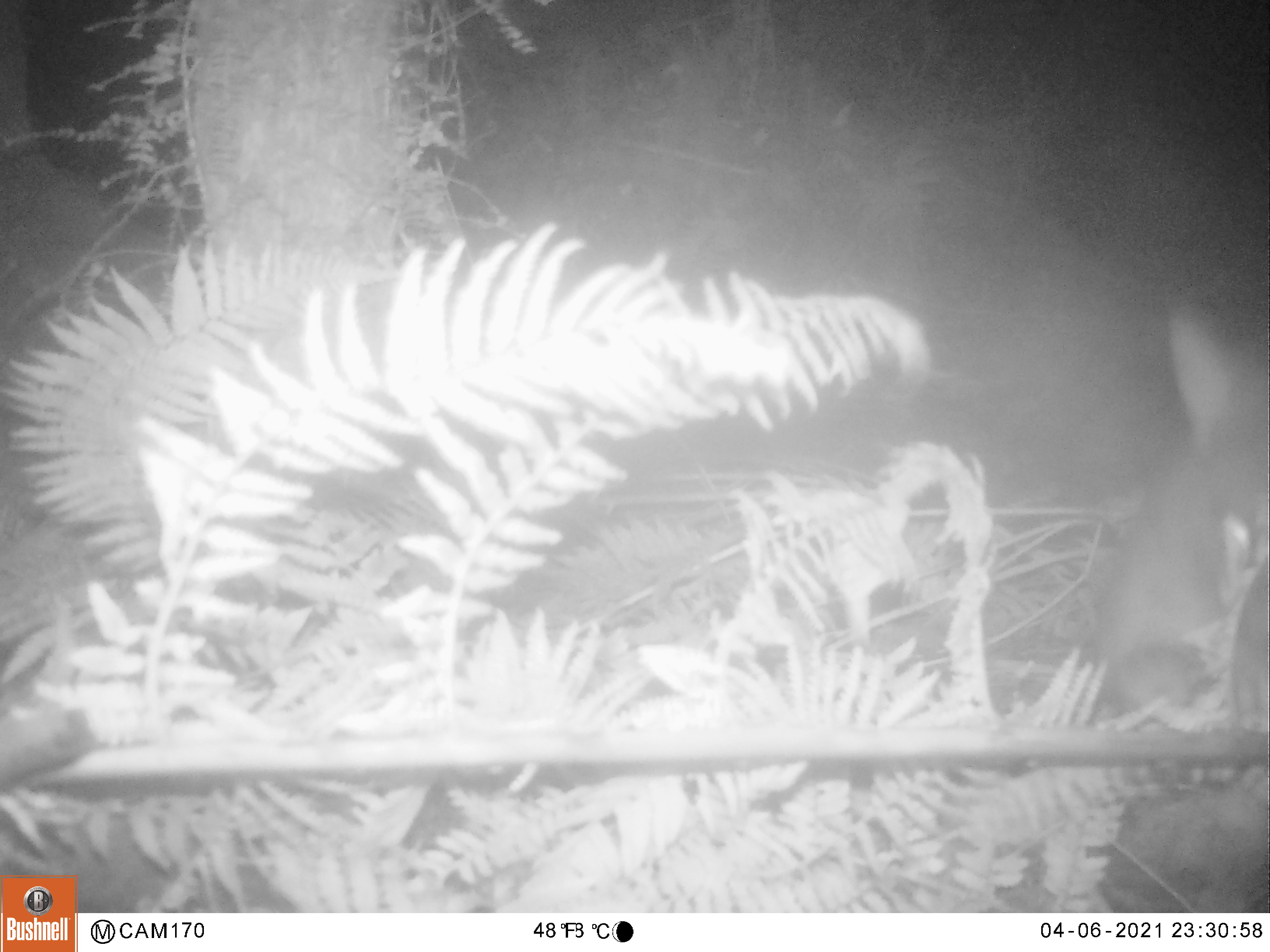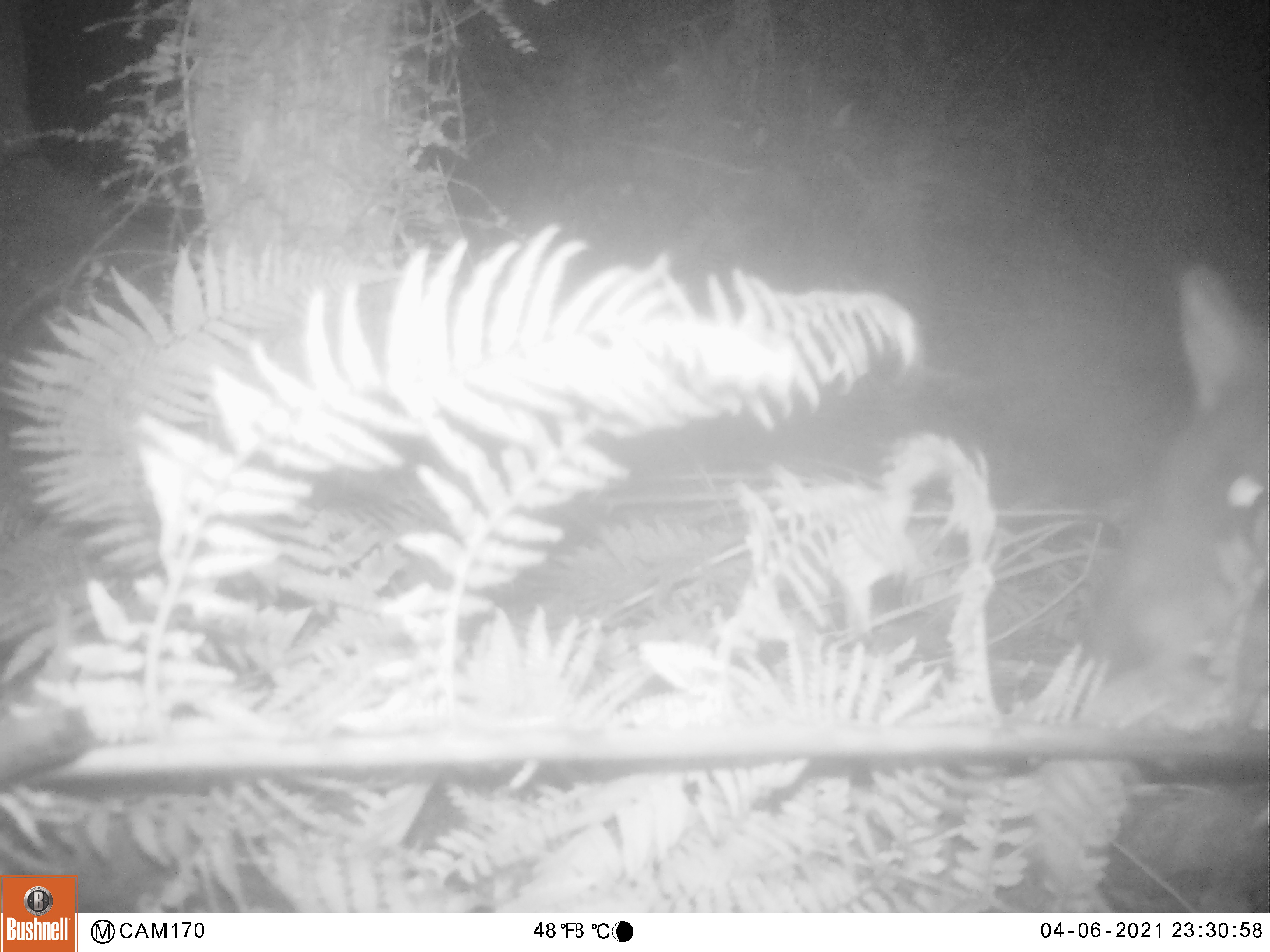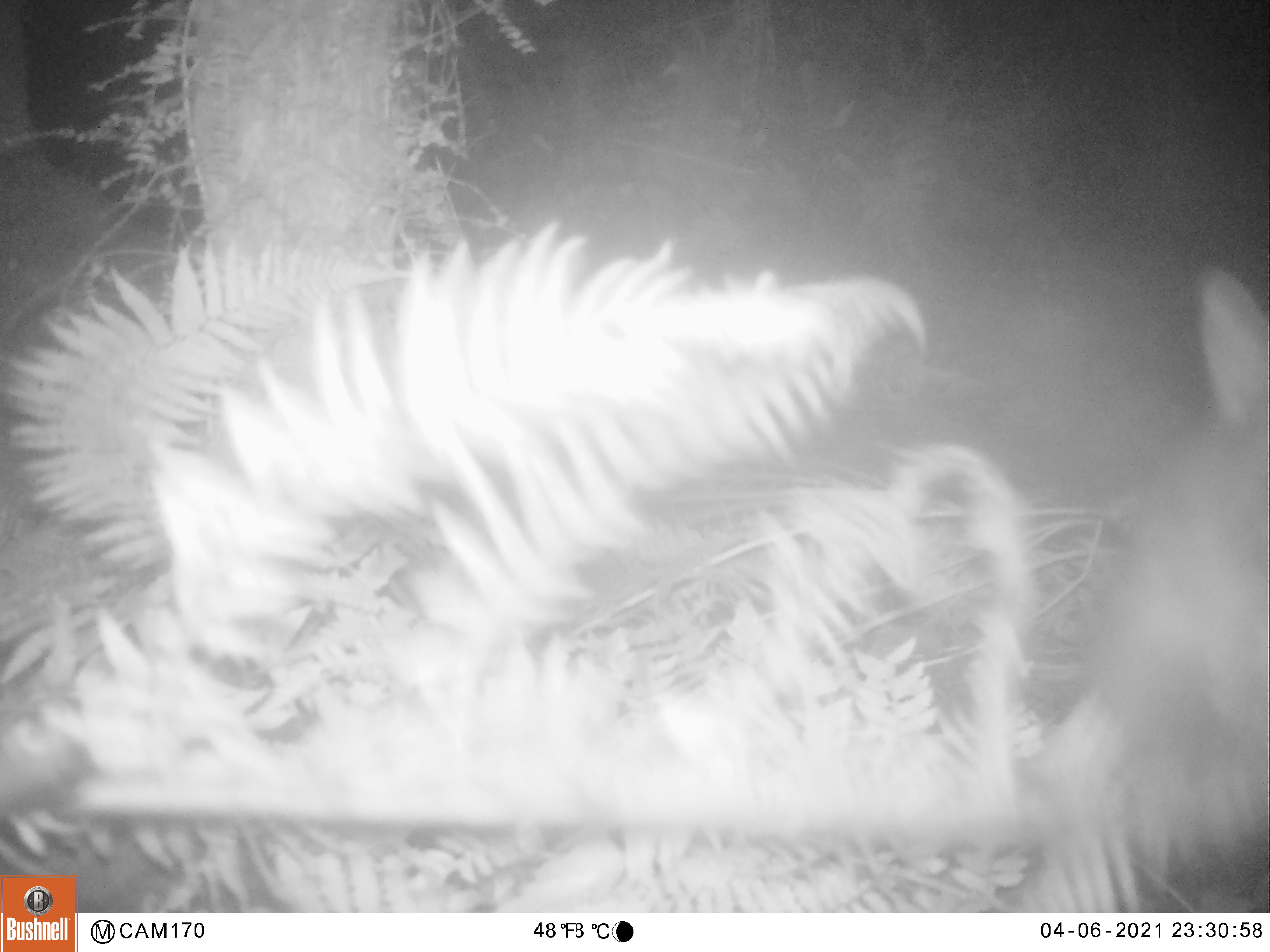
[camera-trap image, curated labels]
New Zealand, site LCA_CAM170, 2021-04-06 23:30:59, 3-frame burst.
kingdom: Animalia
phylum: Chordata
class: Mammalia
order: Diprotodontia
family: Phalangeridae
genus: Trichosurus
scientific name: Trichosurus vulpecula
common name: common brushtail possum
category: possum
Possum (common brushtail possum) (Trichosurus vulpecula).